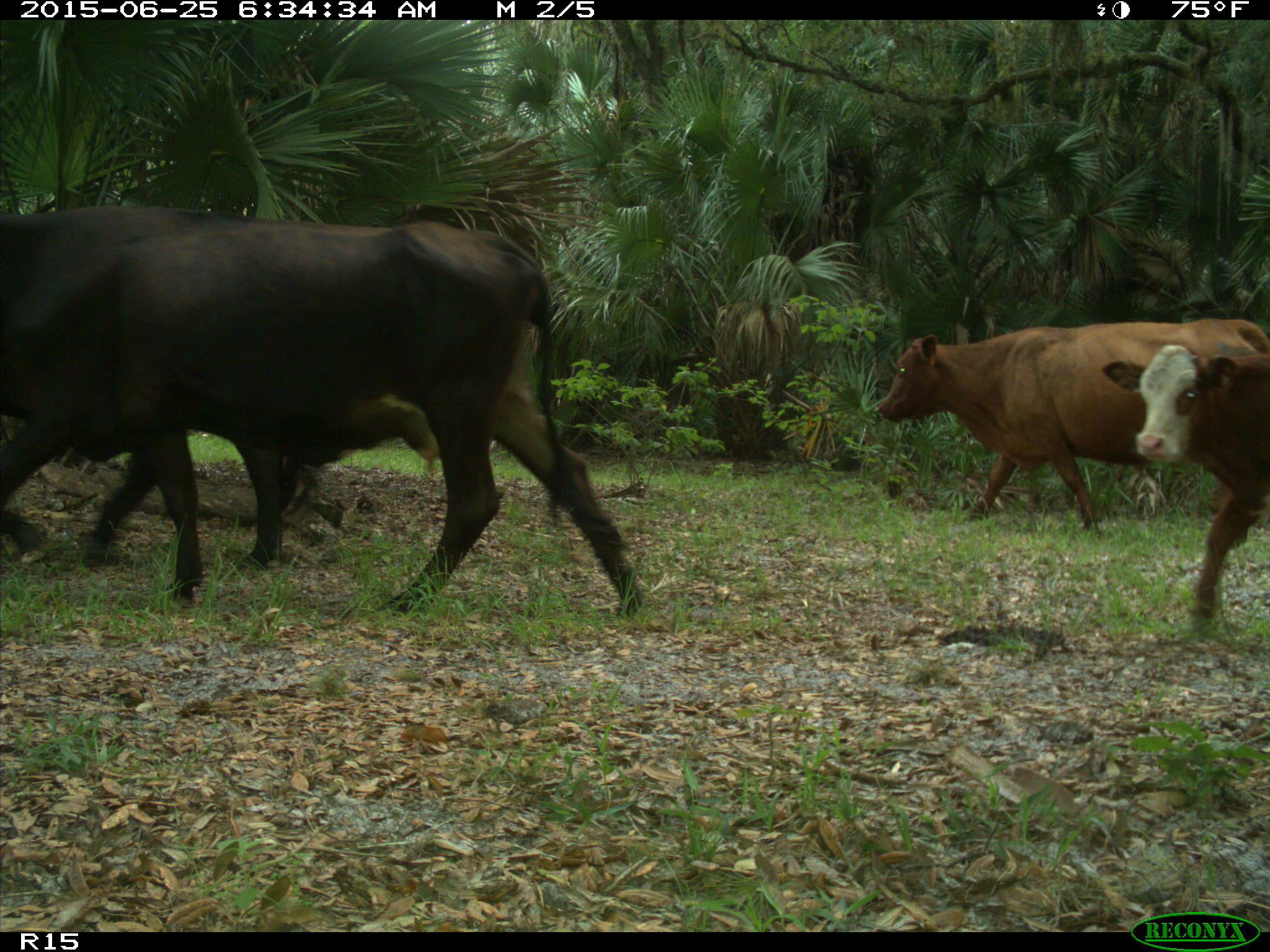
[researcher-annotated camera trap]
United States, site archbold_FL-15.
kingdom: Animalia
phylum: Chordata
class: Mammalia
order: Artiodactyla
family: Bovidae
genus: Bos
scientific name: Bos taurus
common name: domestic cow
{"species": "Bos taurus (domestic cow)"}